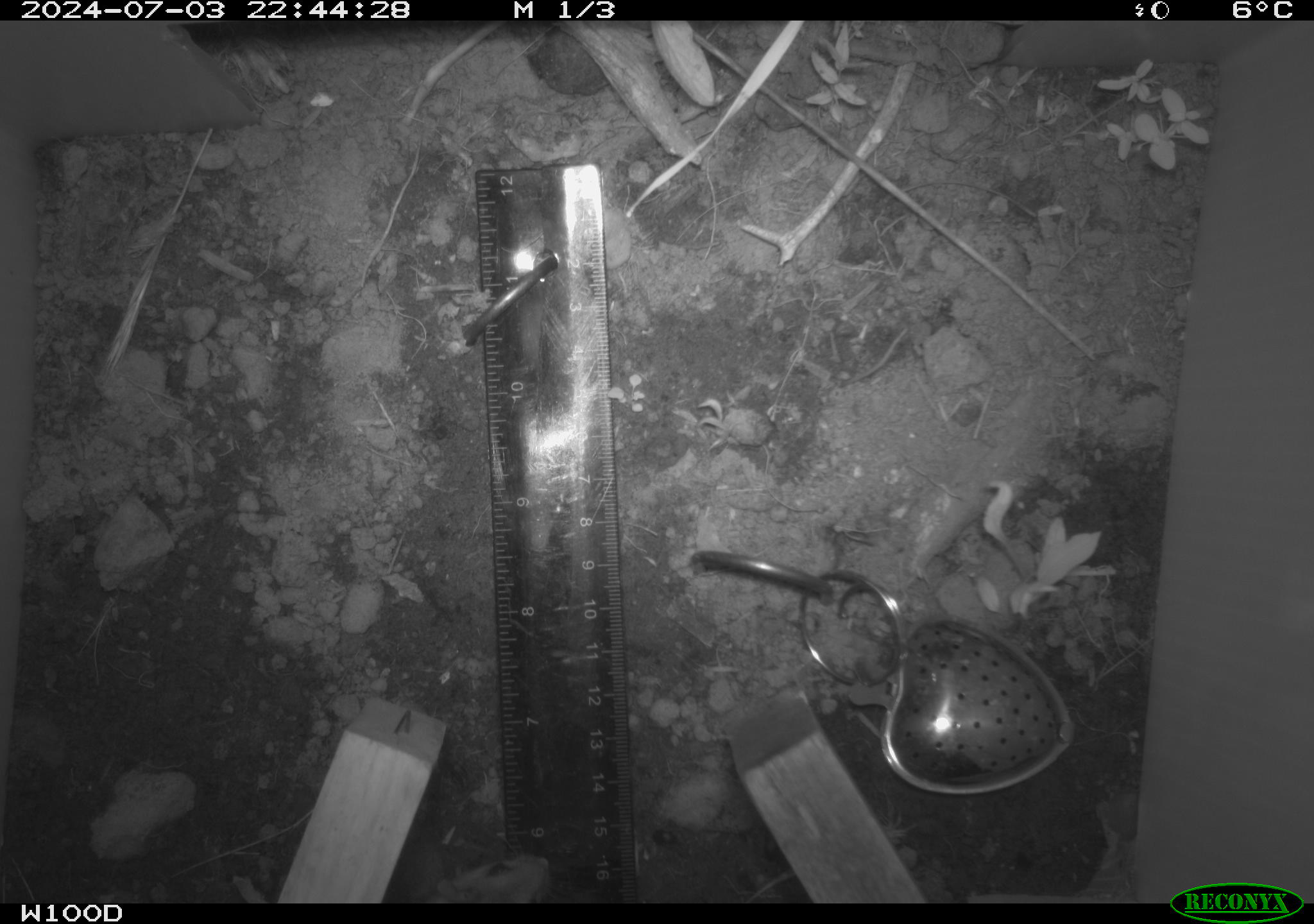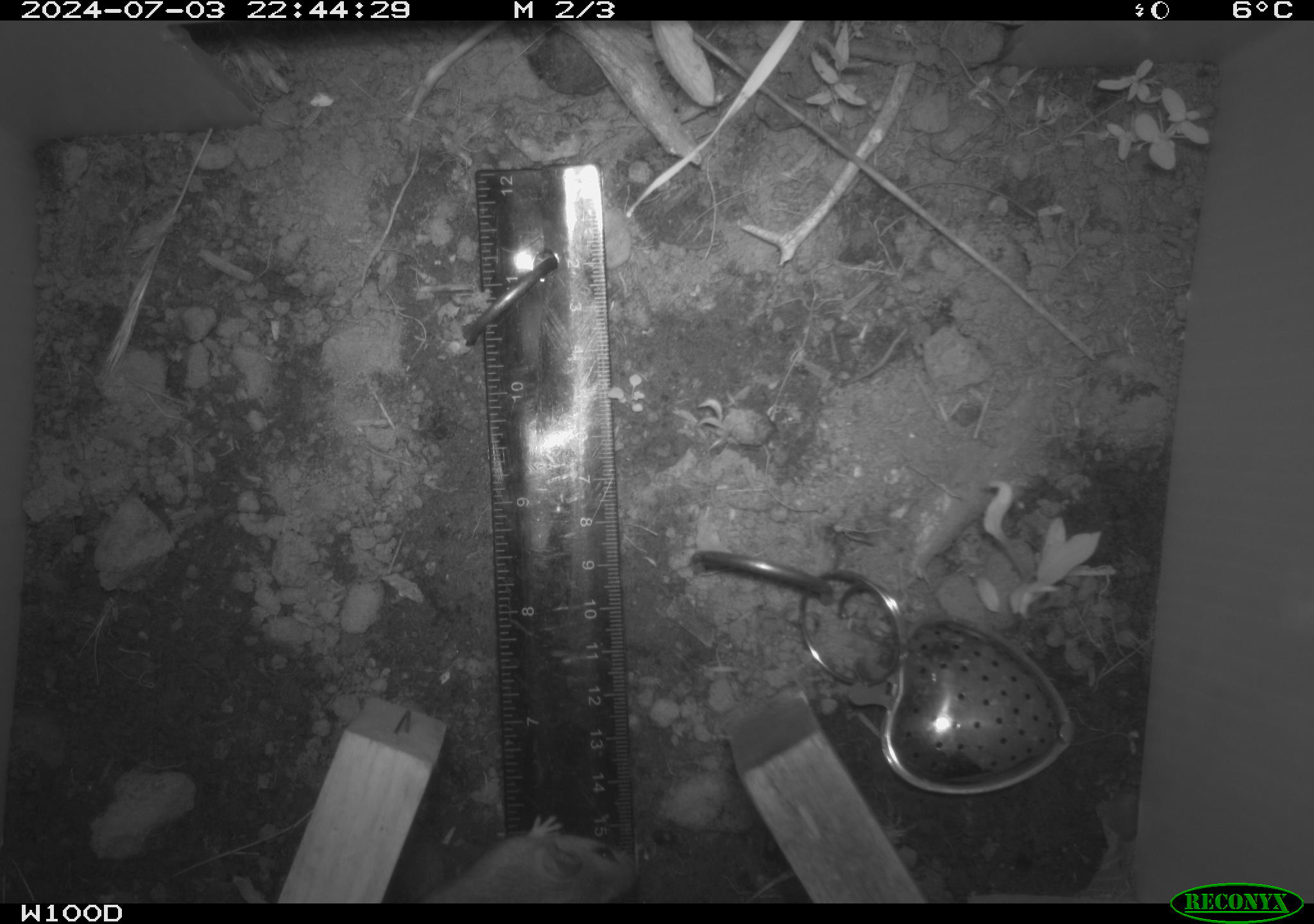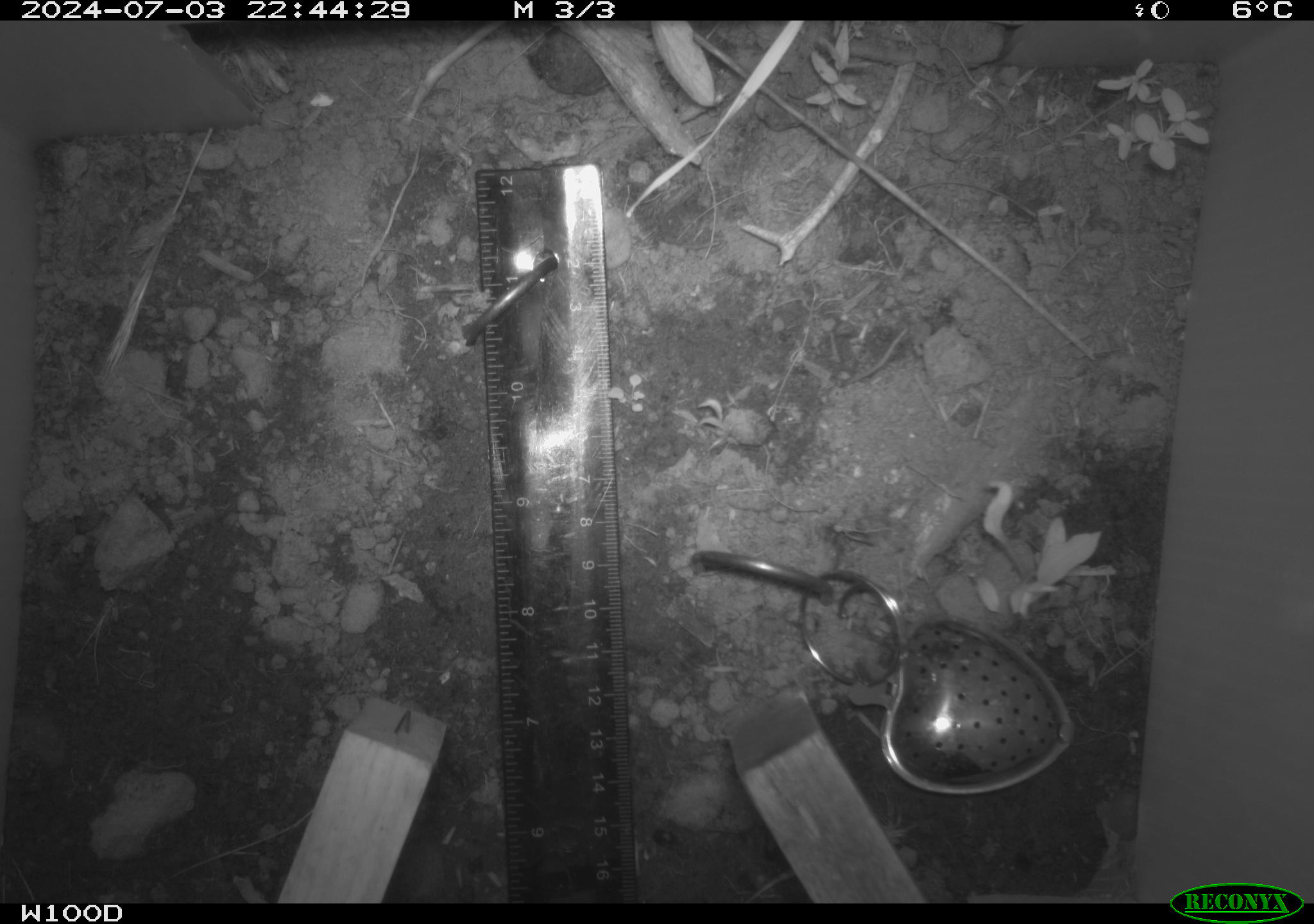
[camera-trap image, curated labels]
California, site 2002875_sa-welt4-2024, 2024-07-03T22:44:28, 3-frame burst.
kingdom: Animalia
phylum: Chordata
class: Mammalia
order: Rodentia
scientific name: Rodentia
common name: mouse species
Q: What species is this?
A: Mouse species (Rodentia).